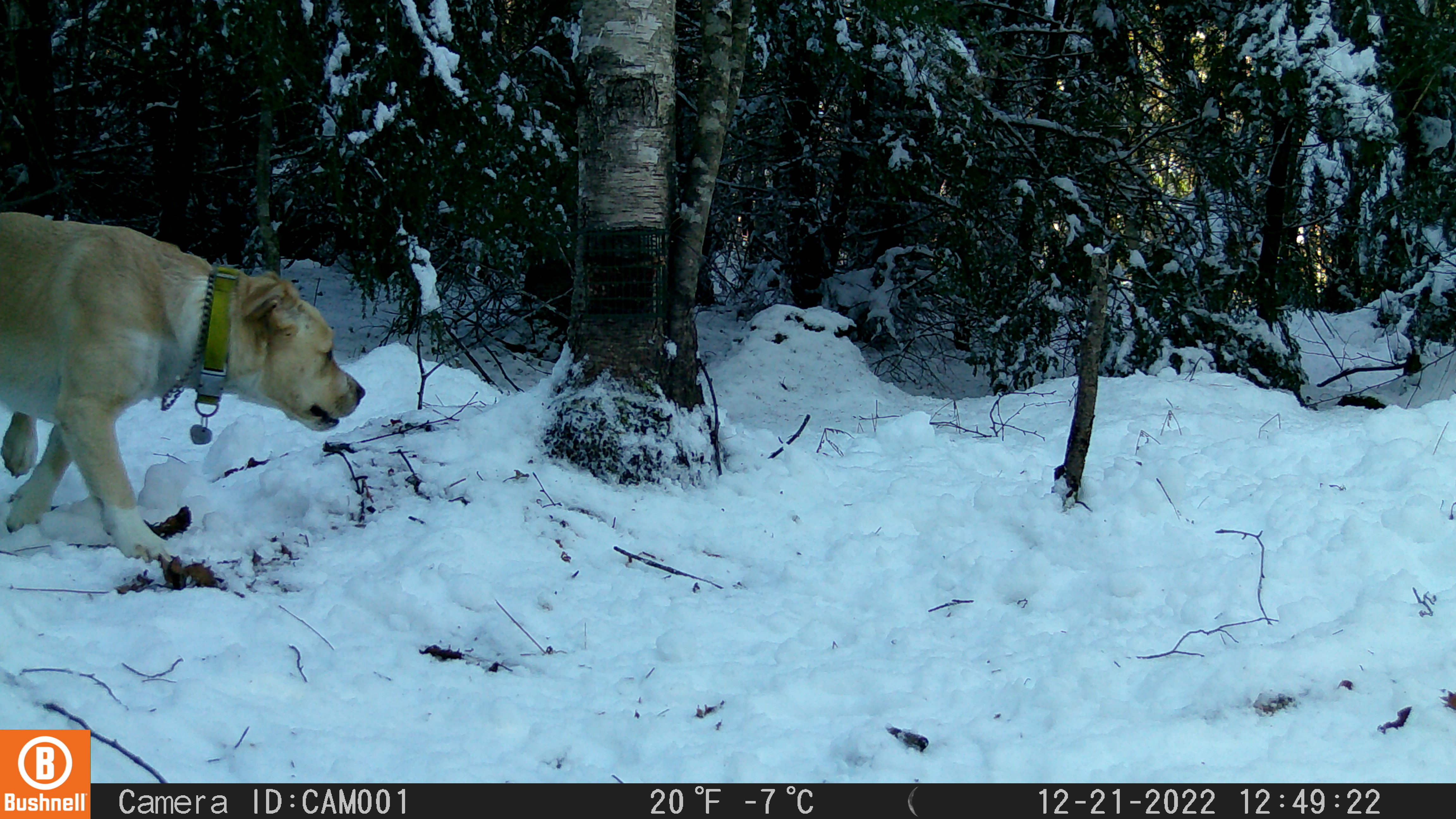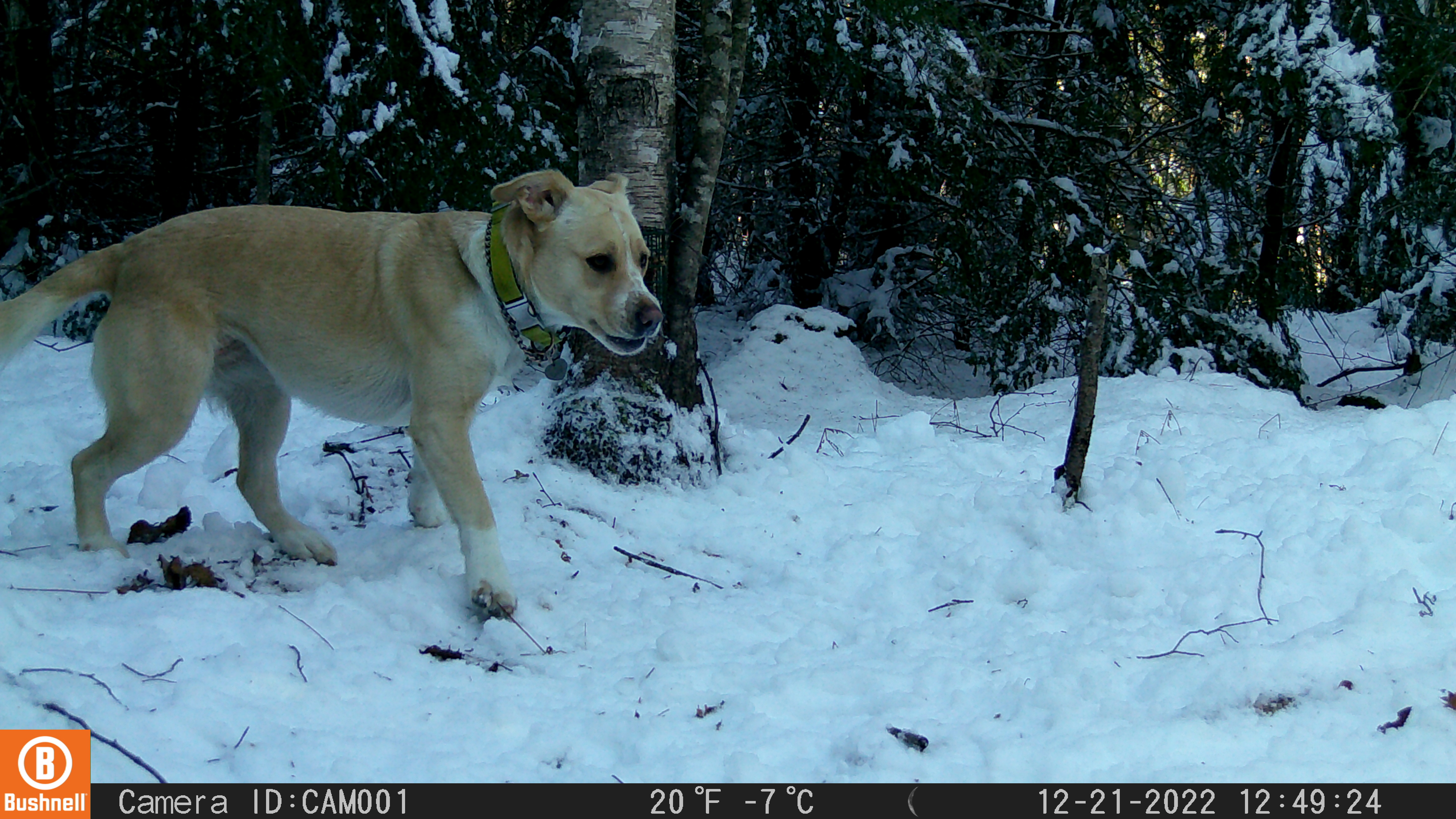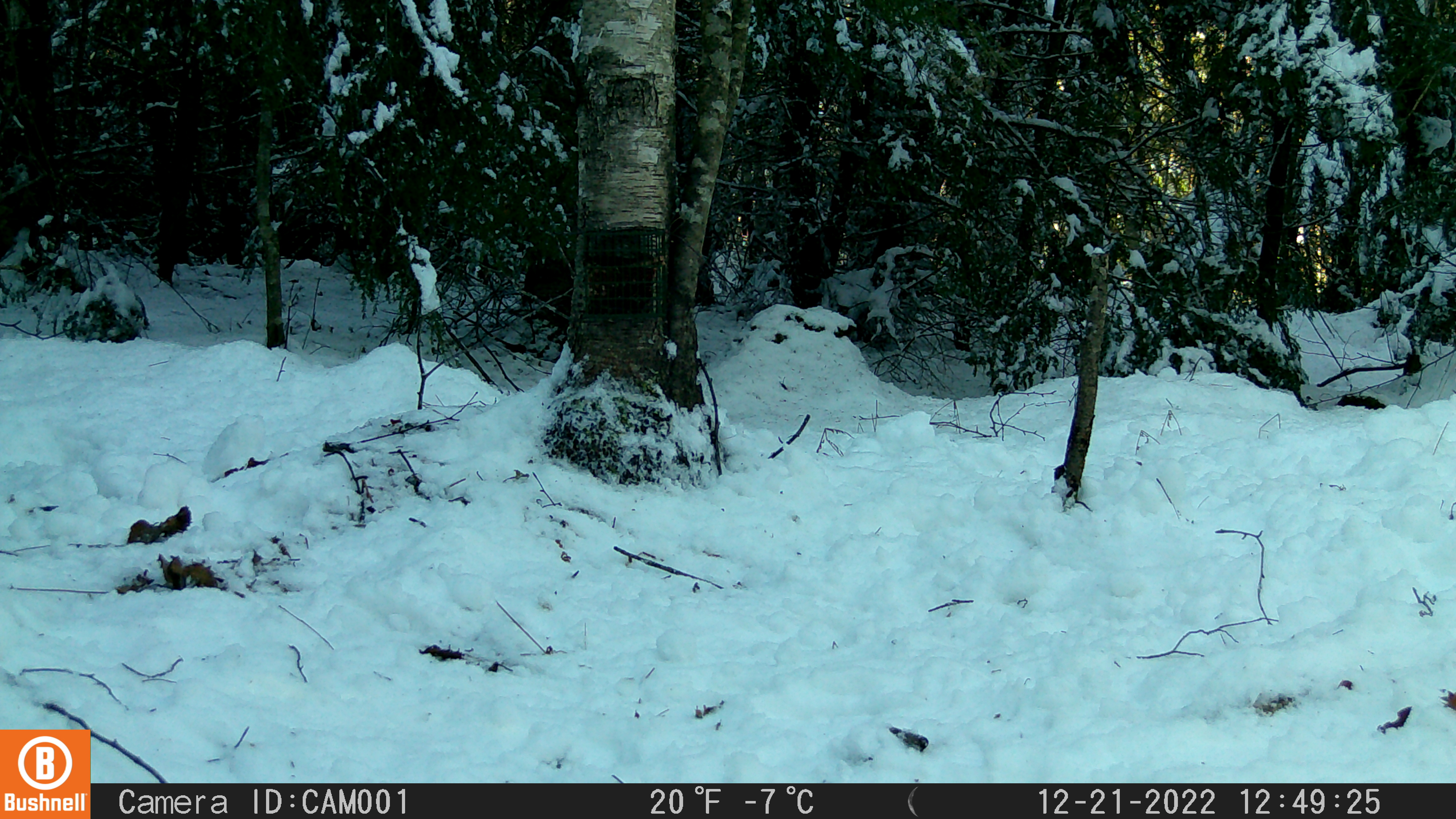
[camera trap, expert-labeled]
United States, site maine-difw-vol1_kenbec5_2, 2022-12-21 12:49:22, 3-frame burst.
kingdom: Animalia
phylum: Chordata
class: Mammalia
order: Carnivora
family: Canidae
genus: Canis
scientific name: Canis familiaris familiaris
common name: domestic dog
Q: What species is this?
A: Domestic dog (Canis familiaris familiaris).